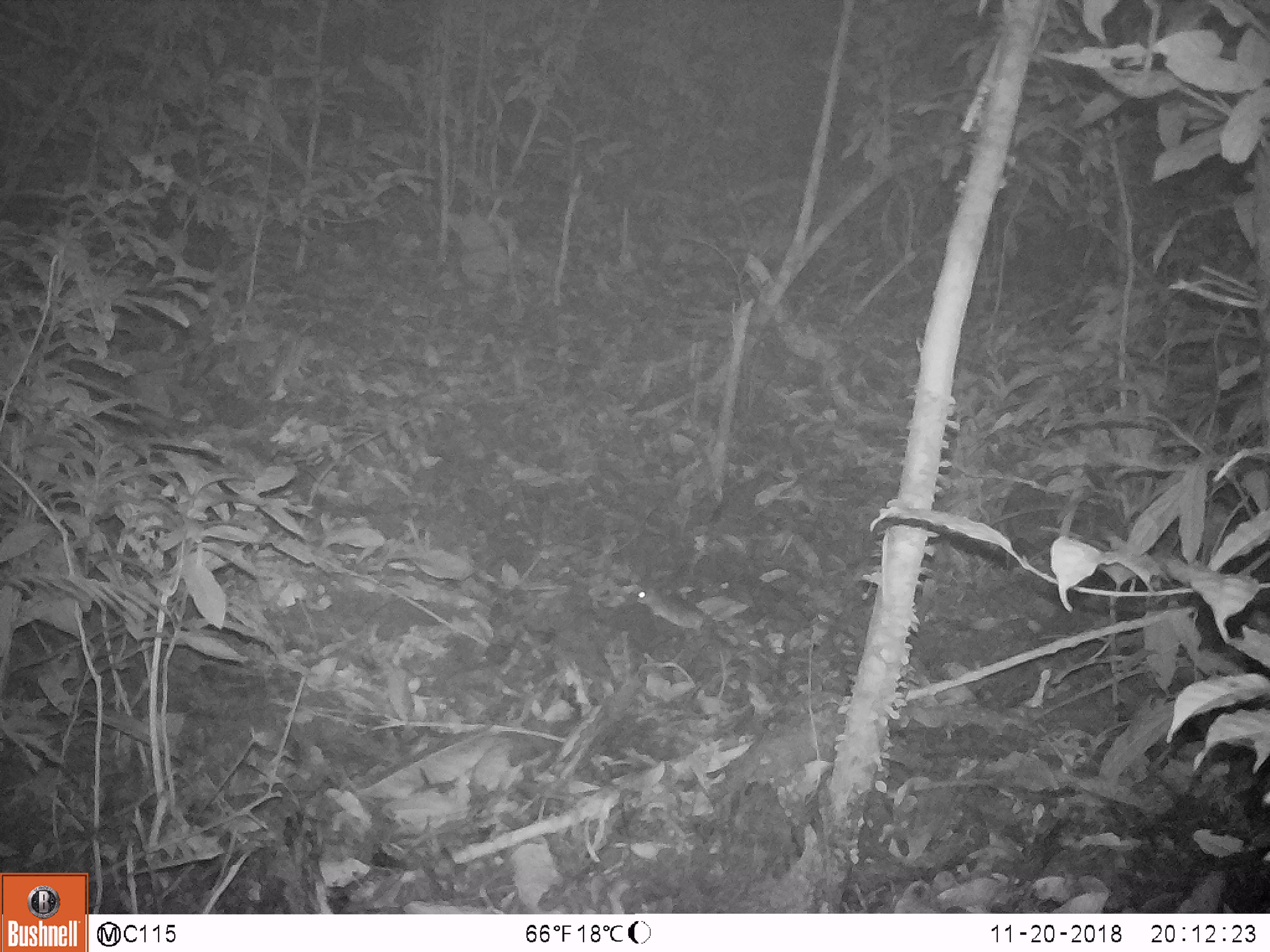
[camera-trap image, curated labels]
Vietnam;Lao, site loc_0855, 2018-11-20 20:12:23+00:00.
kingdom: Animalia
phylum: Chordata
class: Mammalia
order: Rodentia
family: Muridae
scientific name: Muridae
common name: old-world mice and rats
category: unidentified murid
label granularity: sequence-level